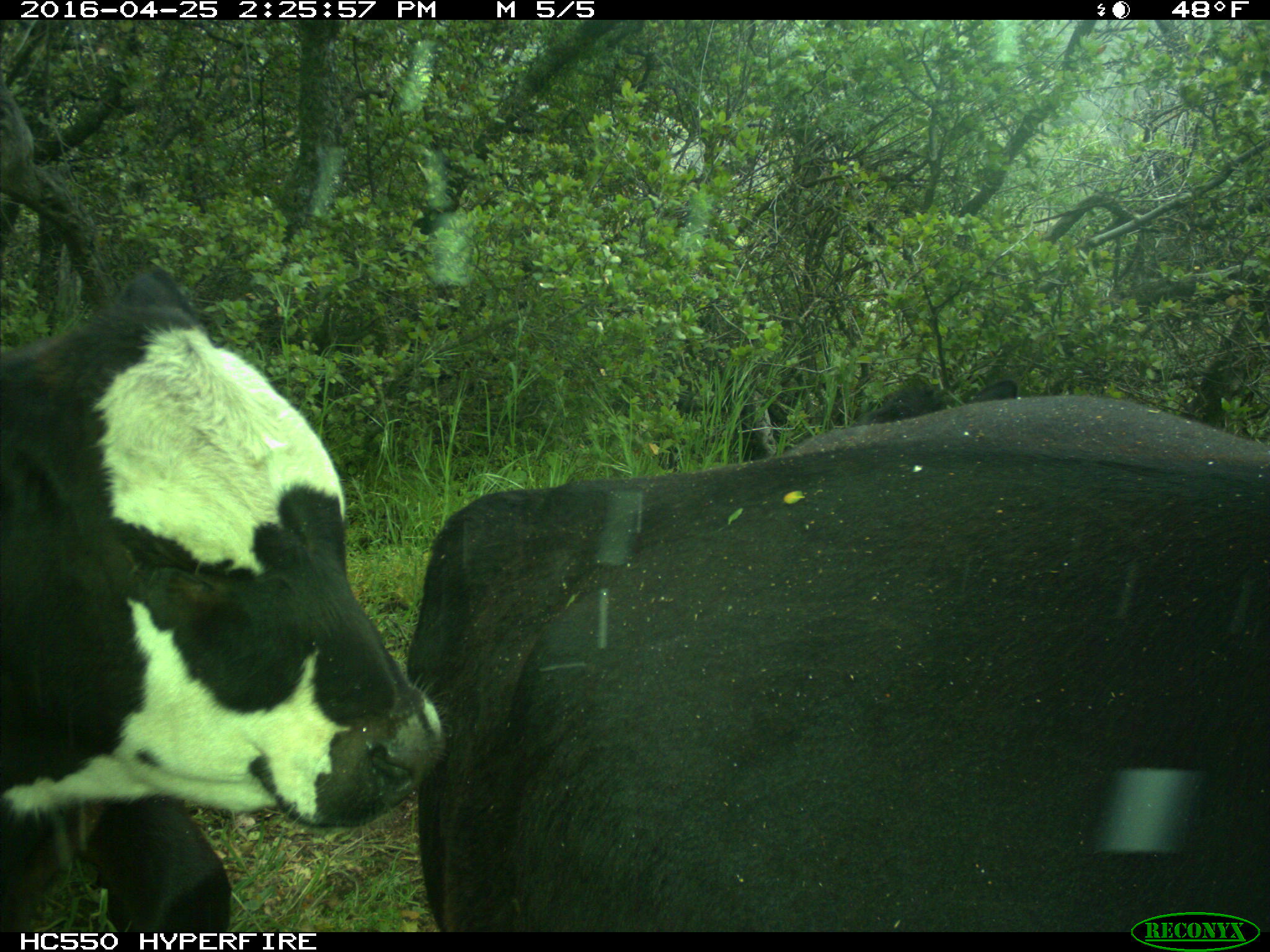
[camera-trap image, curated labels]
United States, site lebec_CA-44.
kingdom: Animalia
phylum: Chordata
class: Mammalia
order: Artiodactyla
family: Bovidae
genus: Bos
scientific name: Bos taurus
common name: domestic cow